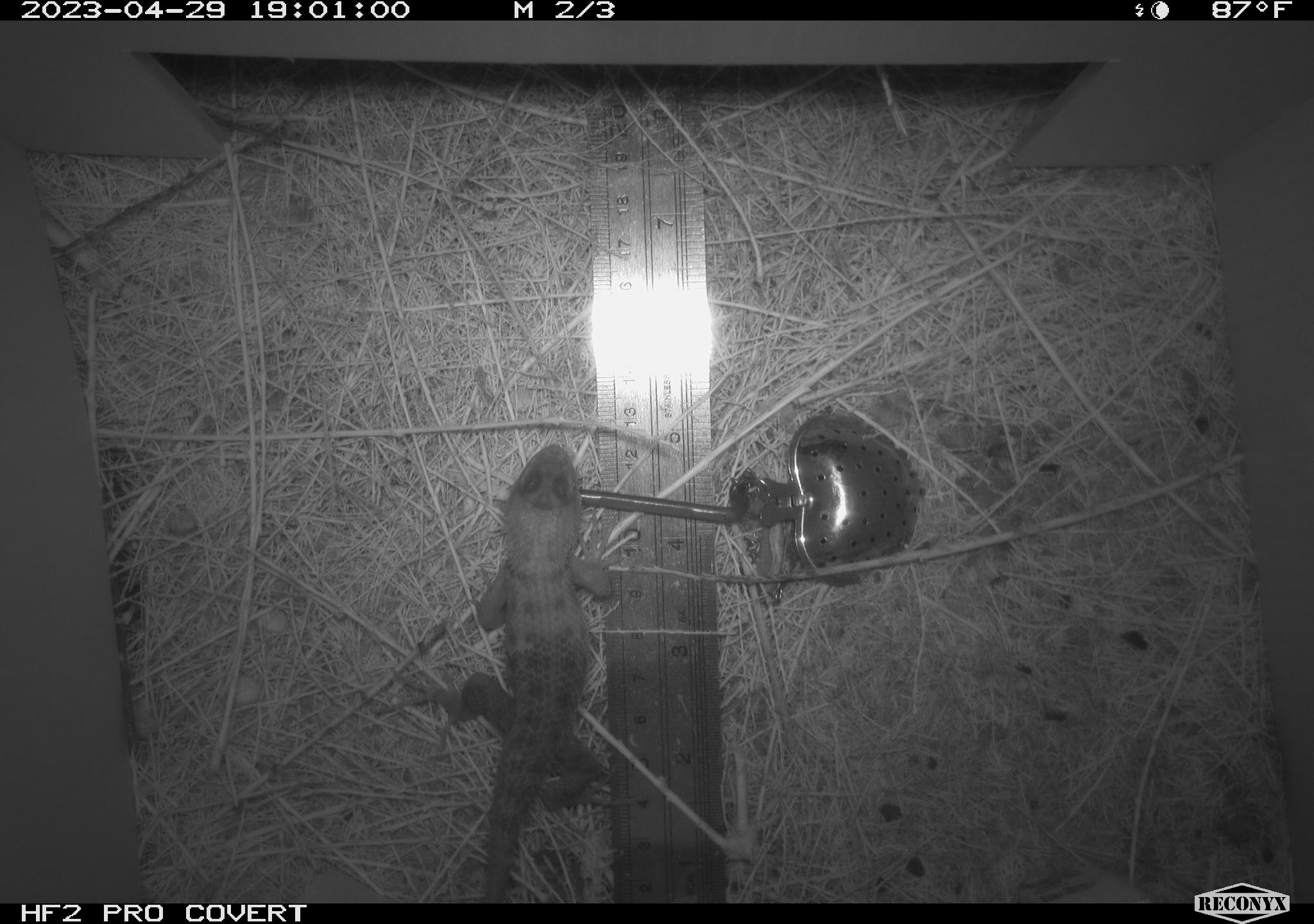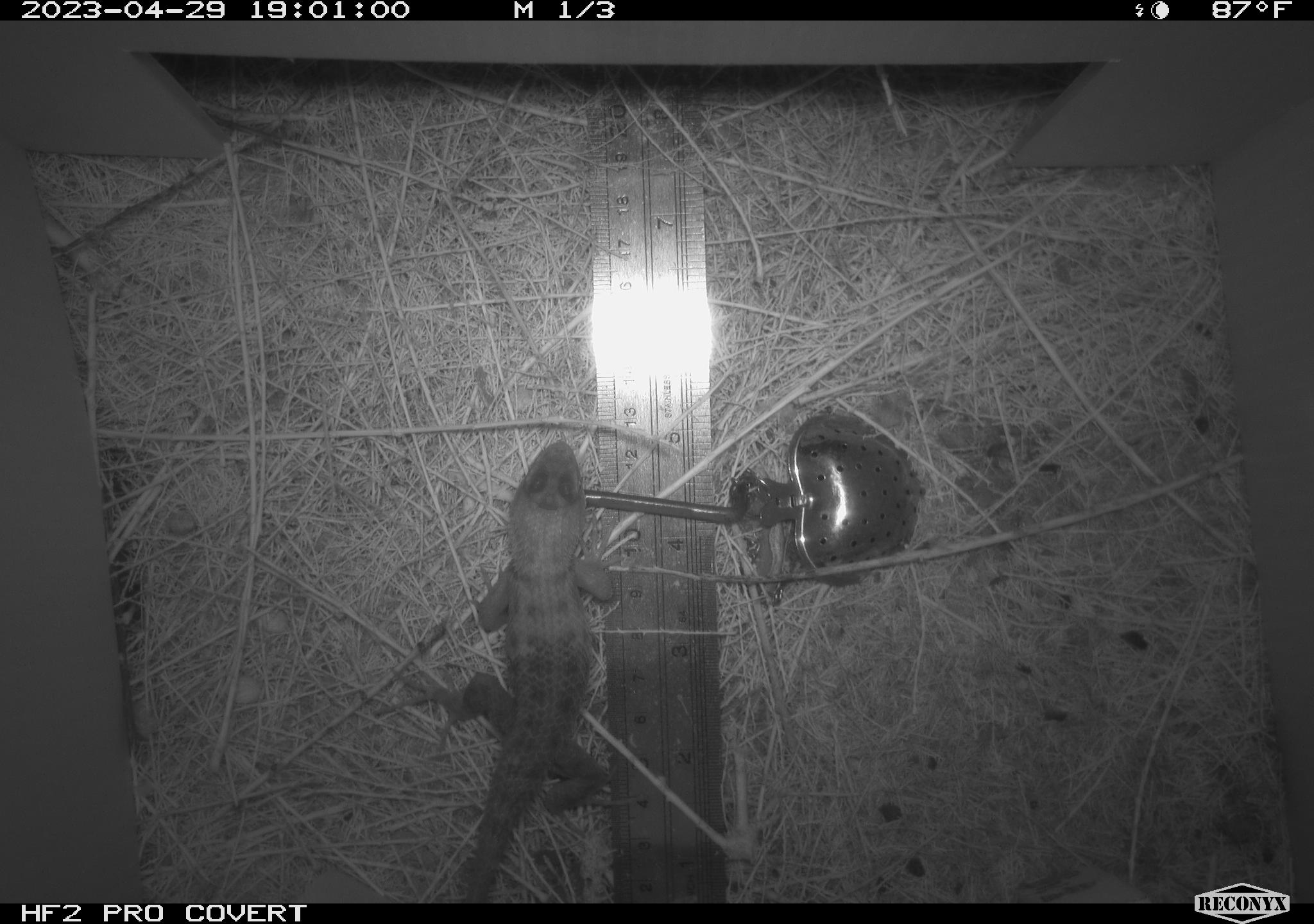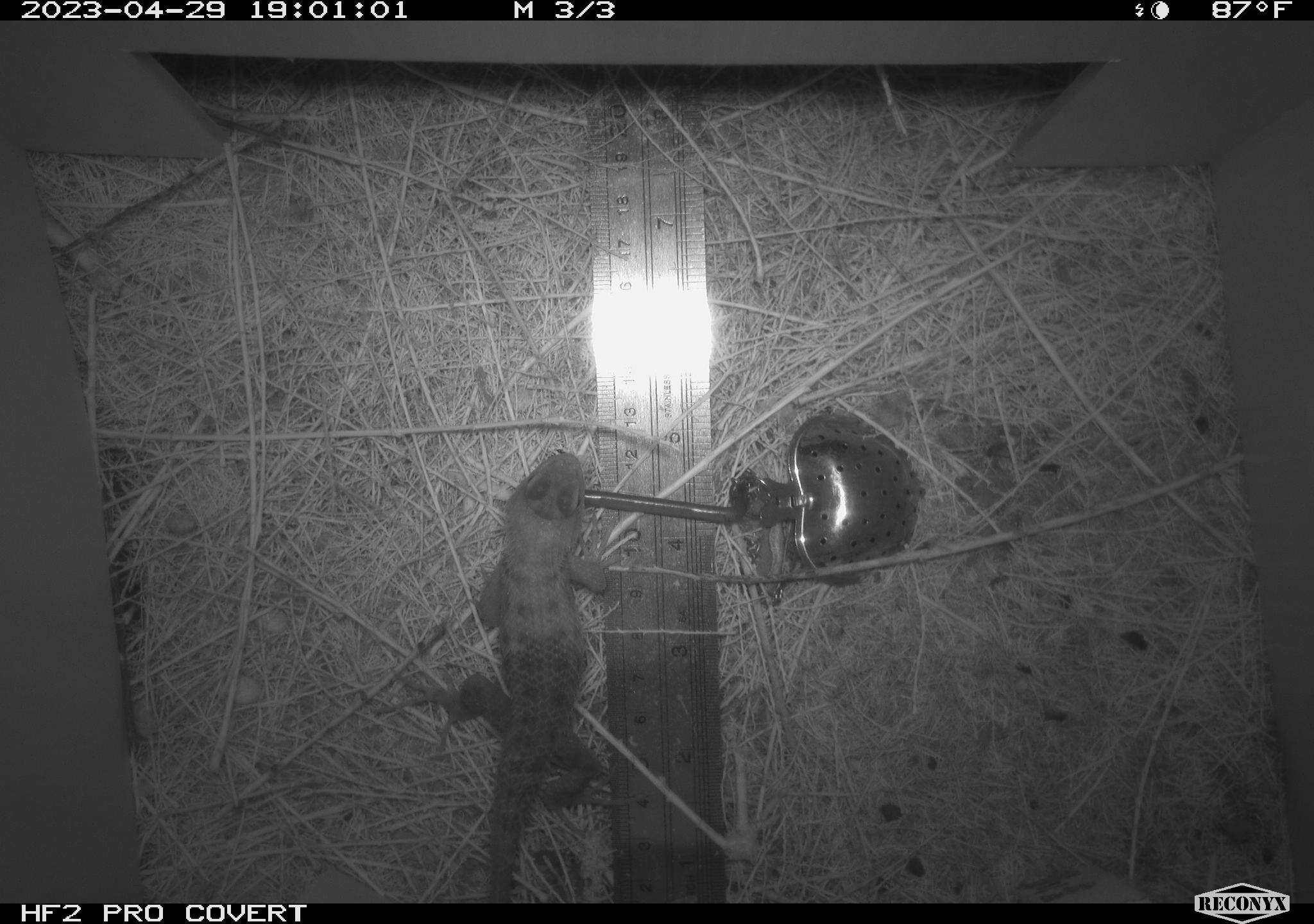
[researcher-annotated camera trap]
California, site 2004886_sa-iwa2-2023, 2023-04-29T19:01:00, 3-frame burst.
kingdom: Animalia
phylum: Chordata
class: Reptilia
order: Squamata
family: Phrynosomatidae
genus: Sceloporus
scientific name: Sceloporus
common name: spiny lizards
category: sceloporus species